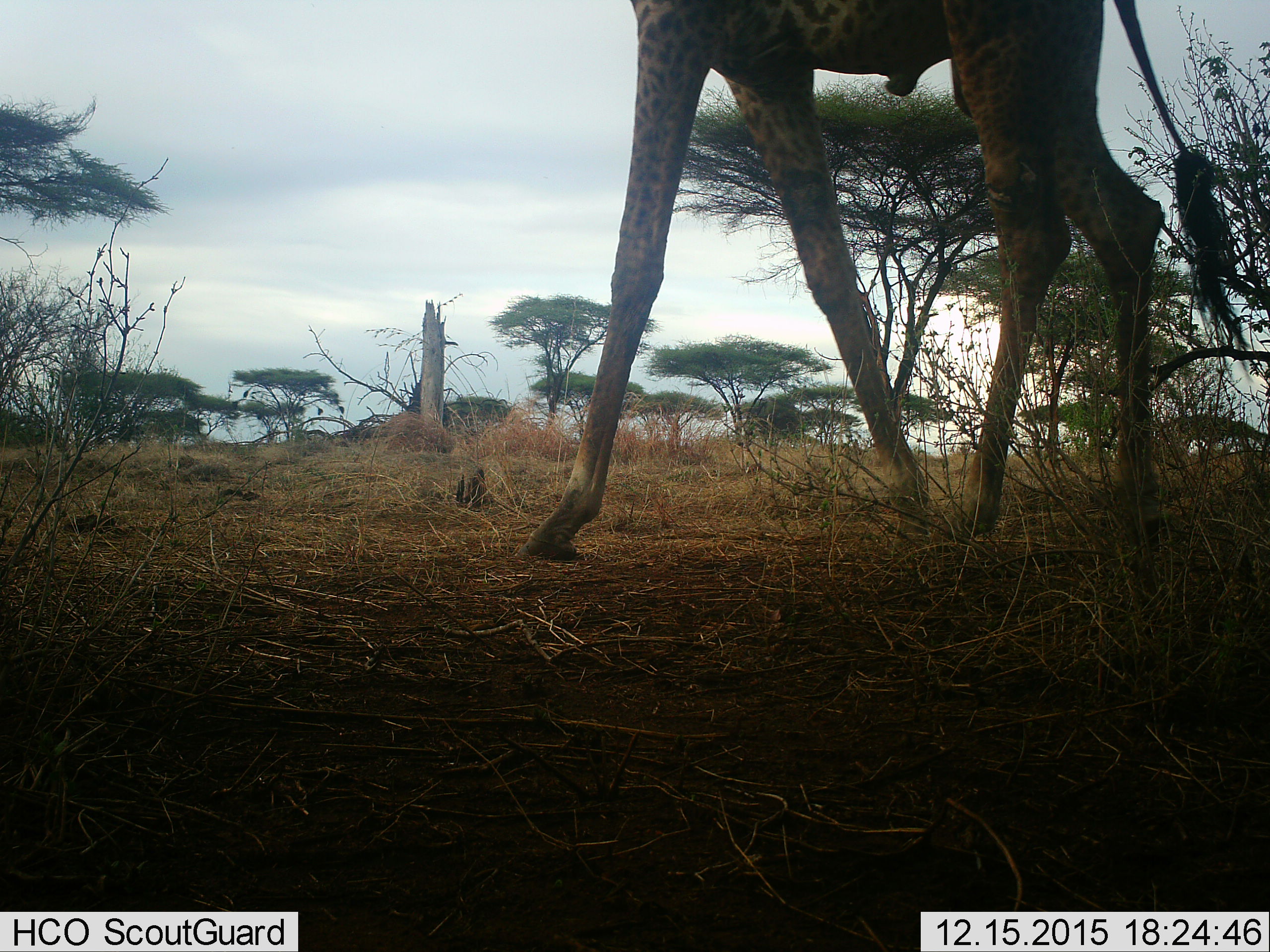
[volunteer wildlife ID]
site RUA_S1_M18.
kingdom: Animalia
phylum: Chordata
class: Mammalia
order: Artiodactyla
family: Giraffidae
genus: Giraffa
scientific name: Giraffa camelopardalis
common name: giraffe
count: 1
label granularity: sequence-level